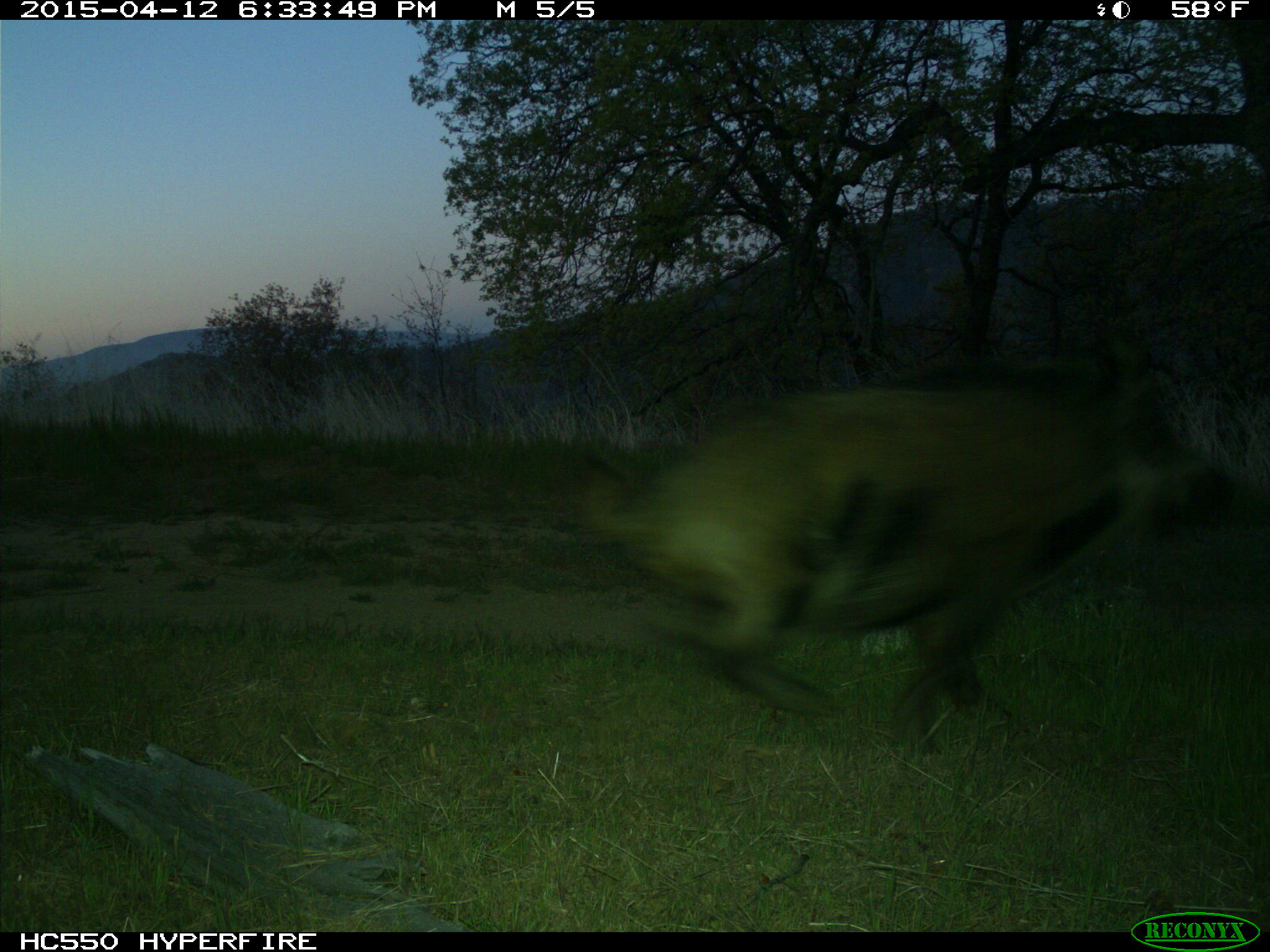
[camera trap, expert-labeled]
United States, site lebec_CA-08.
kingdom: Animalia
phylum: Chordata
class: Mammalia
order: Artiodactyla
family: Suidae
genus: Sus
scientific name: Sus scrofa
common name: wild boar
Sus scrofa (wild boar).